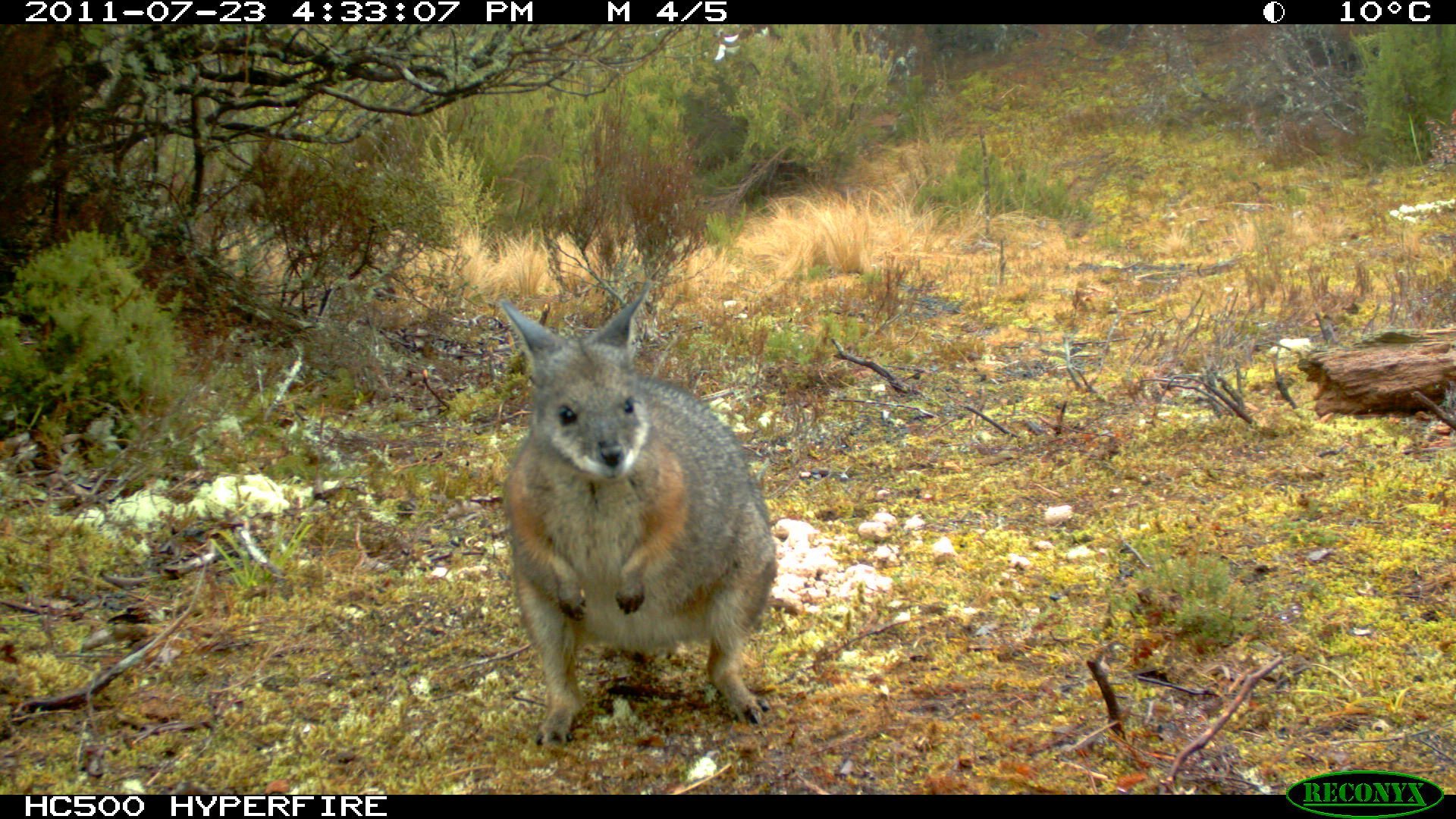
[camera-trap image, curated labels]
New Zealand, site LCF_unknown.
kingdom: Animalia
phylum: Chordata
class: Mammalia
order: Diprotodontia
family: Macropodidae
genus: Notamacropus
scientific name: Notamacropus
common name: wallaby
Wallaby (Notamacropus).